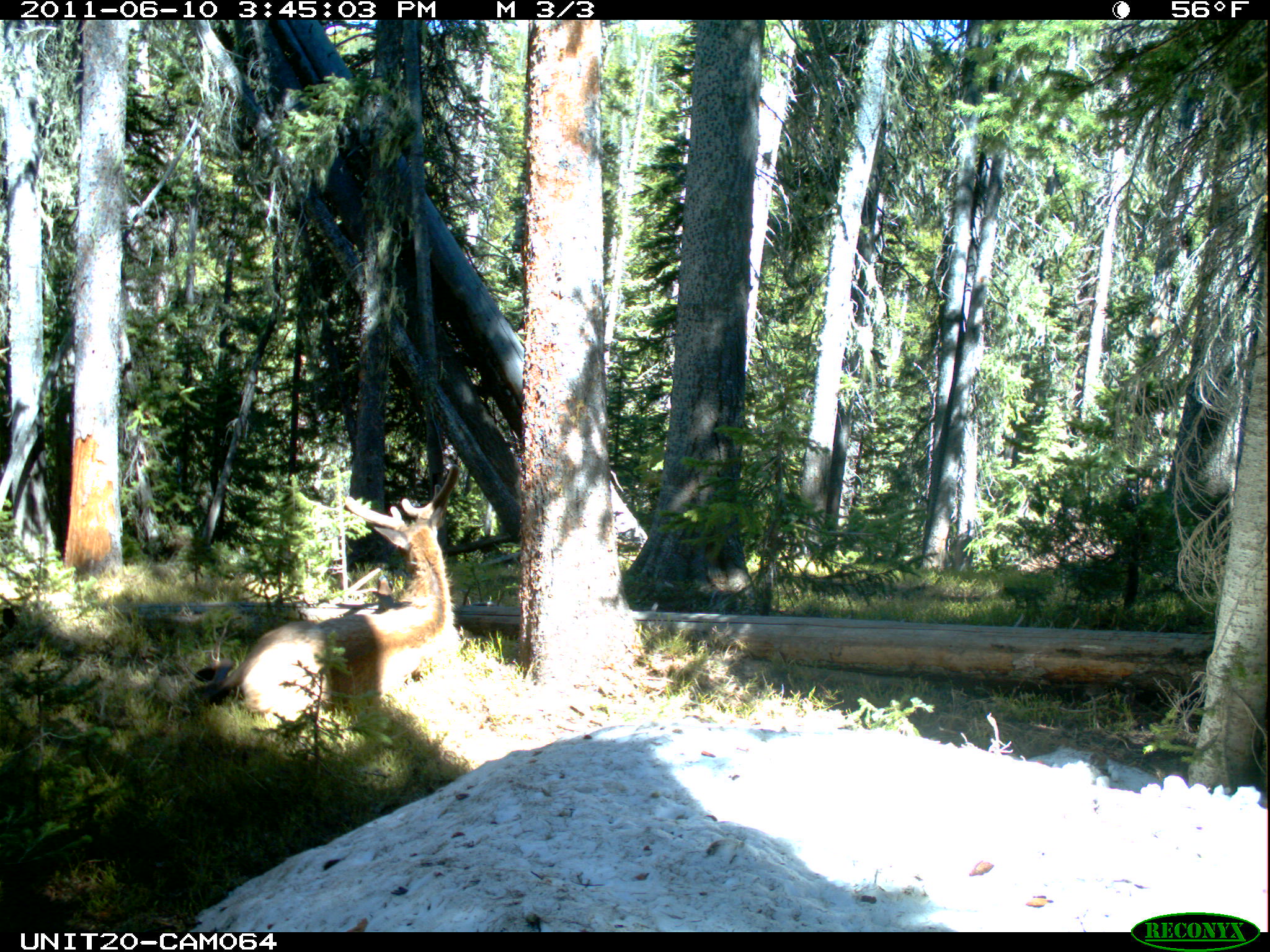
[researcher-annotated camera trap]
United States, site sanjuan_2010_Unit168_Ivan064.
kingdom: Animalia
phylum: Chordata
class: Mammalia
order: Artiodactyla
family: Cervidae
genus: Cervus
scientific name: Cervus elaphus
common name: red deer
Cervus elaphus (red deer).